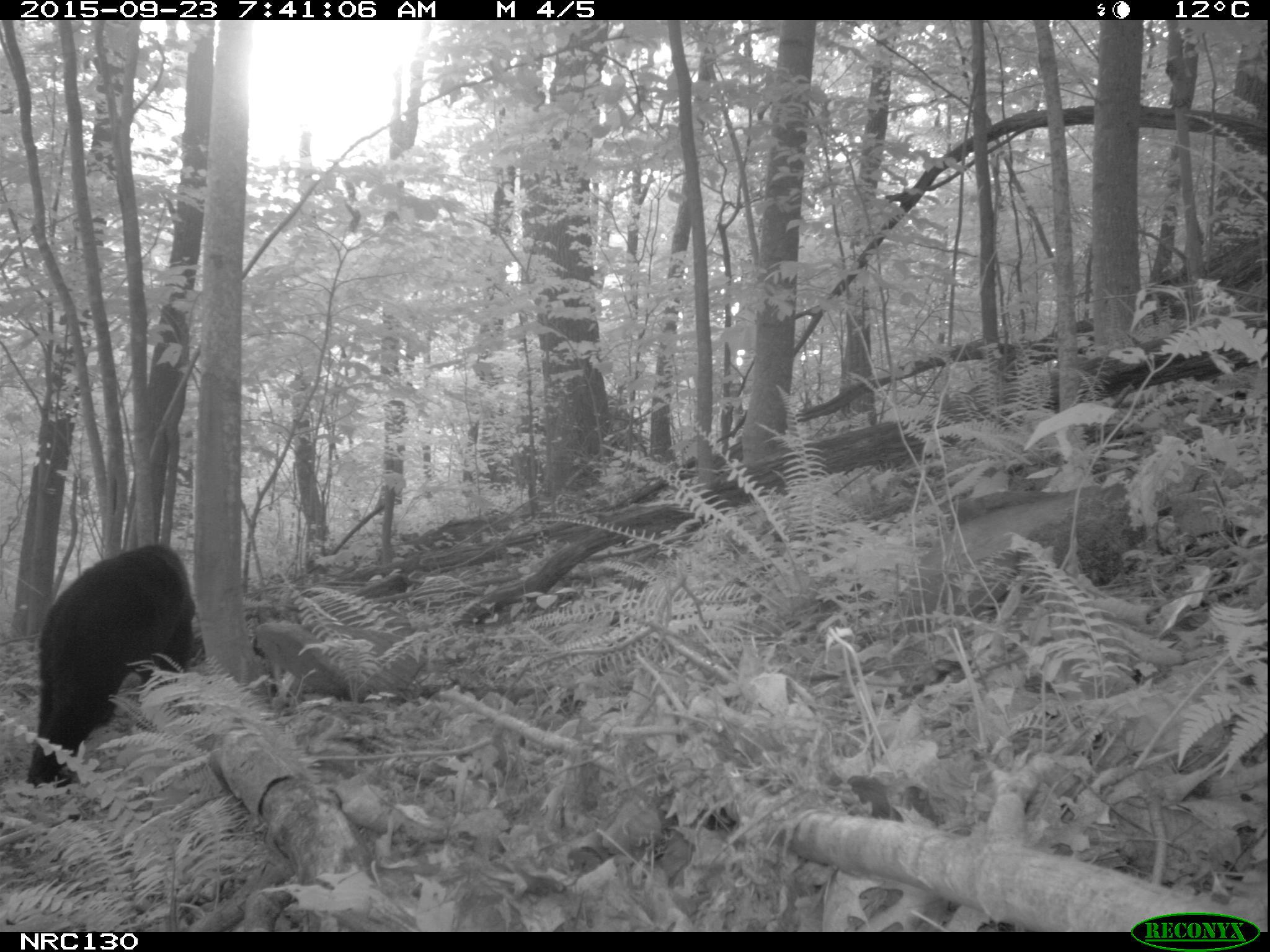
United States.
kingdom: Animalia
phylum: Chordata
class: Mammalia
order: Carnivora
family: Ursidae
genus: Ursus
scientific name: Ursus americanus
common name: american black bear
American Black Bear (Ursus americanus).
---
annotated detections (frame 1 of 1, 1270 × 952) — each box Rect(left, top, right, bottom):
American Black Bear: Rect(16, 537, 215, 782)